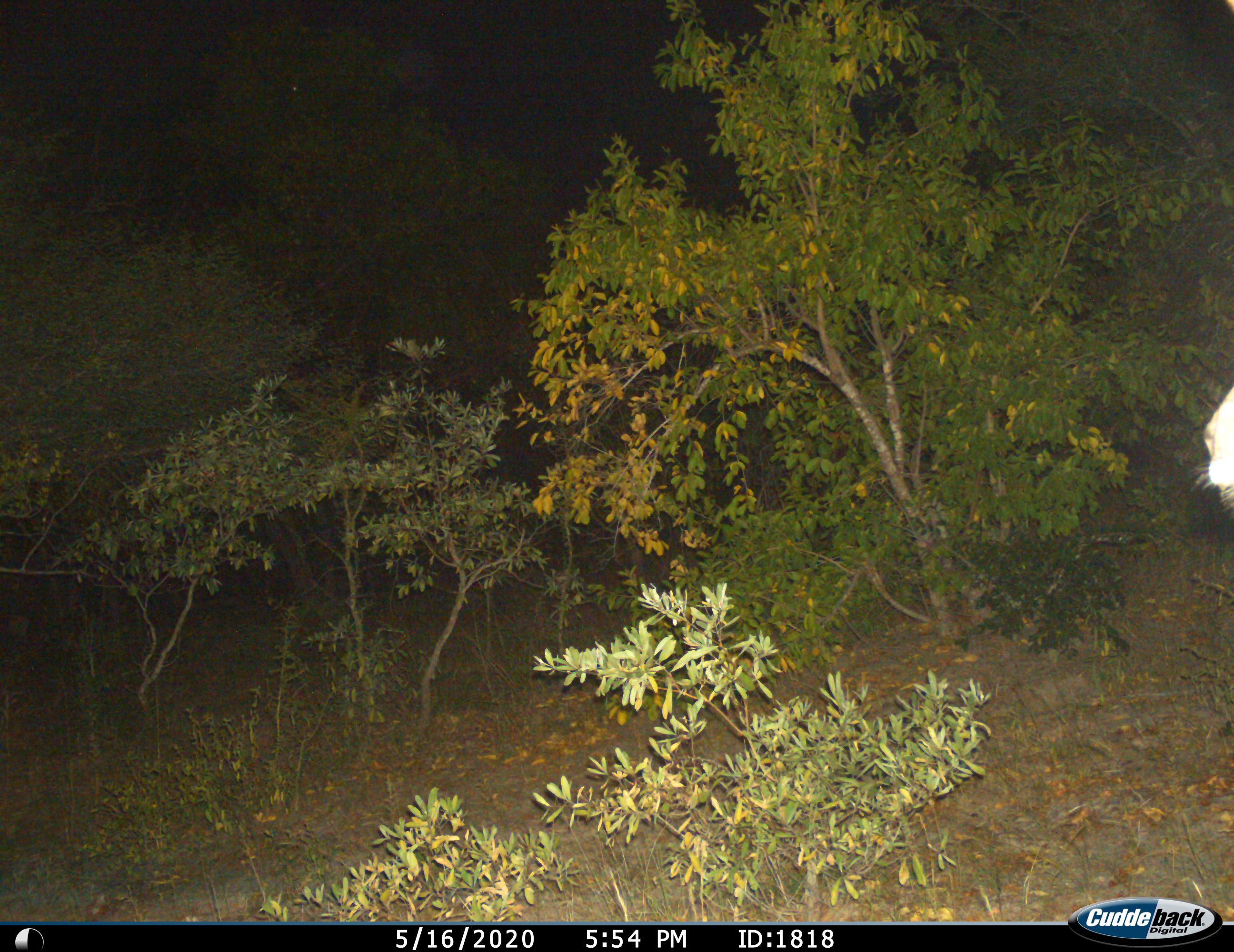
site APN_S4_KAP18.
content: unidentified animal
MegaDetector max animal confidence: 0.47